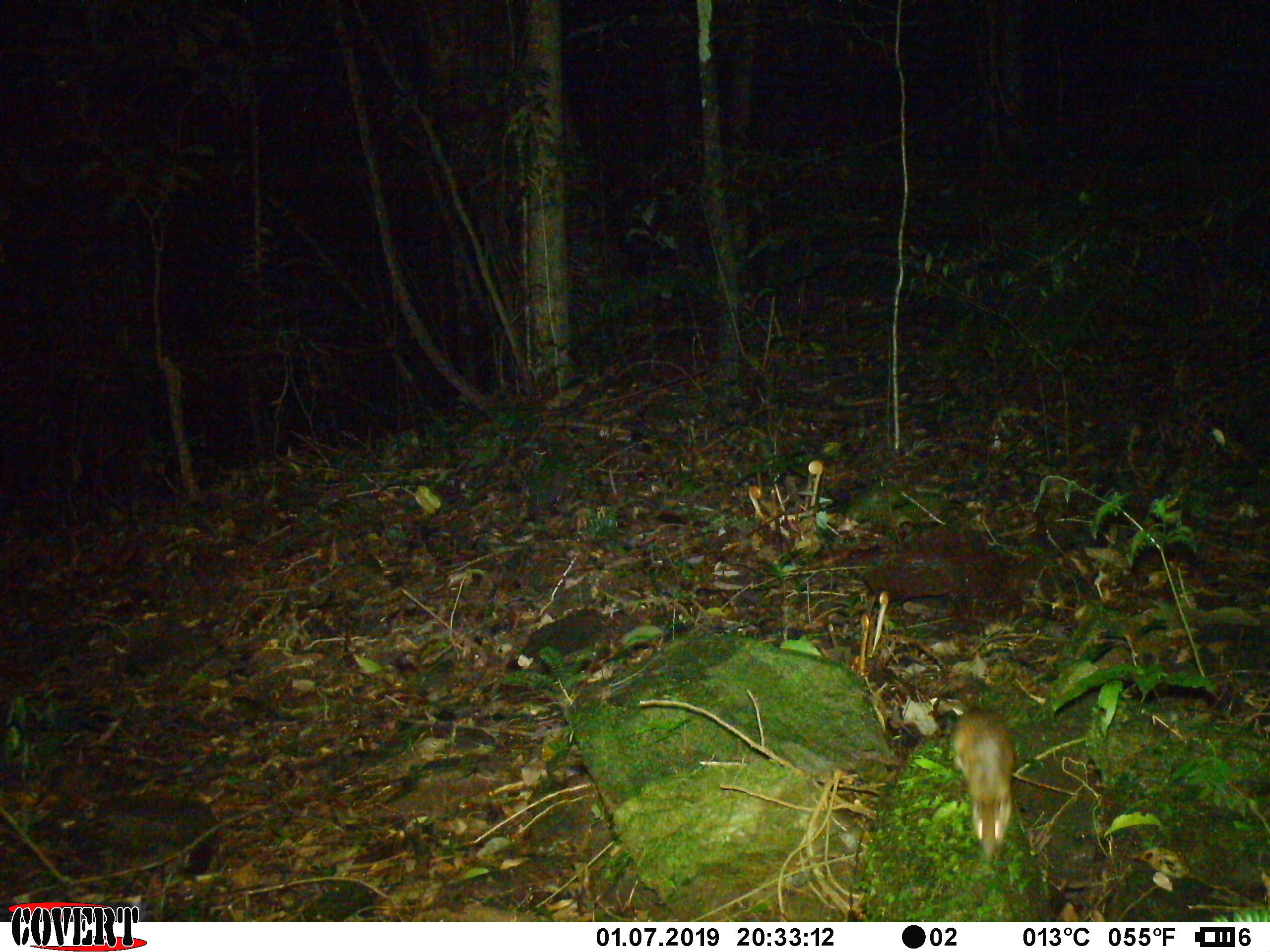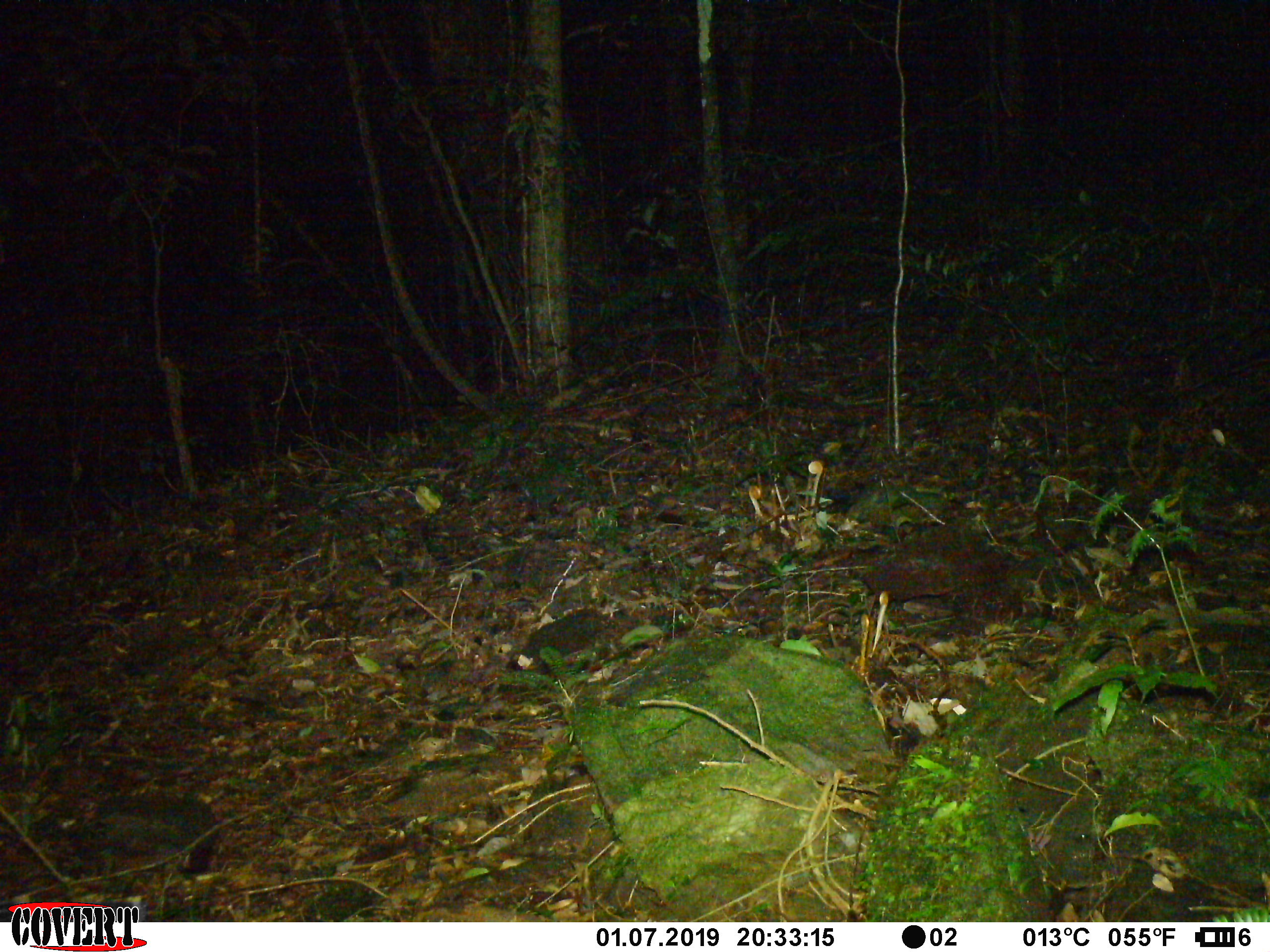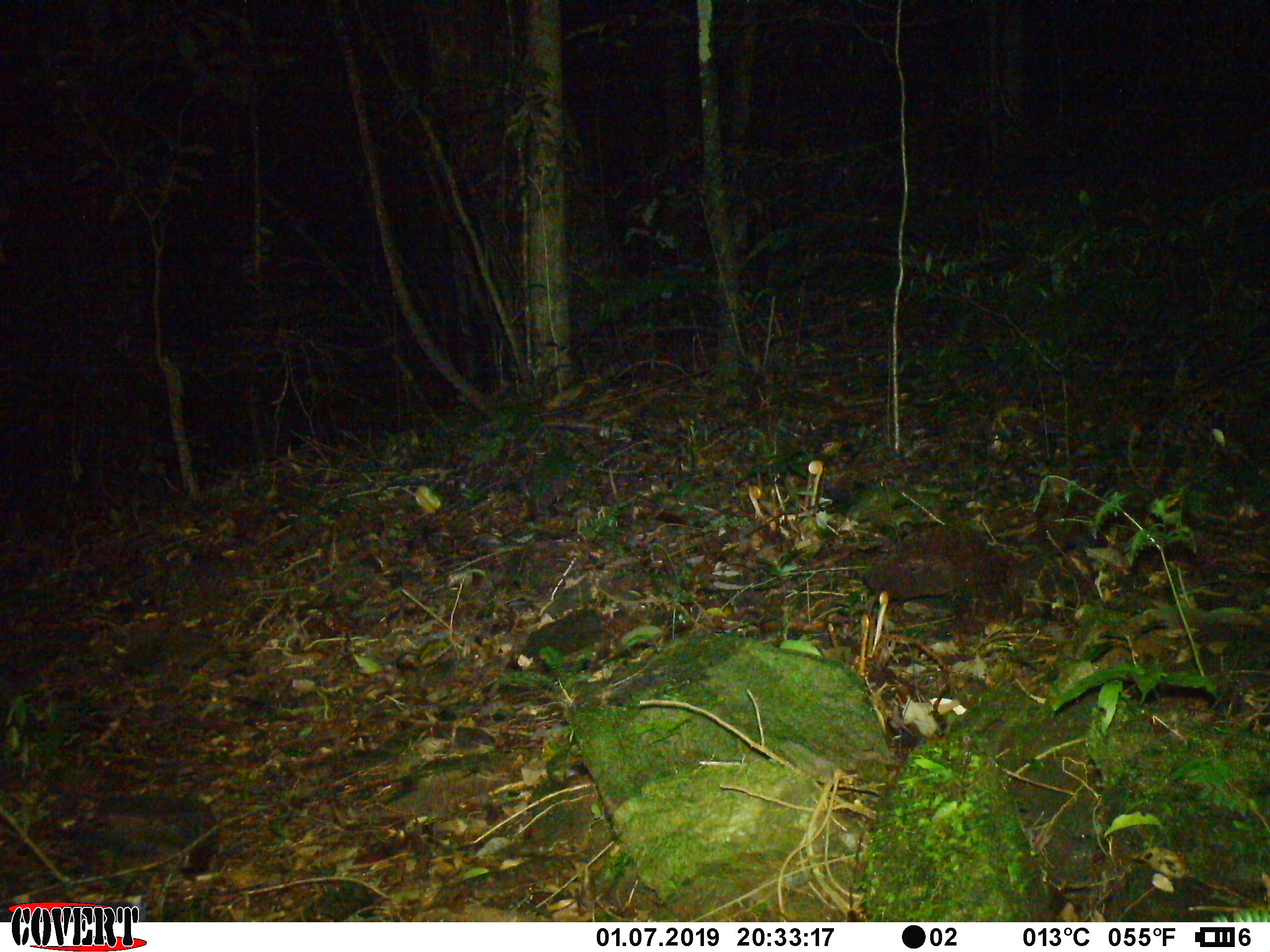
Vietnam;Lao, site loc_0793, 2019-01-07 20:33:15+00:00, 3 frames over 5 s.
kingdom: Animalia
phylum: Chordata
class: Mammalia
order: Rodentia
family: Muridae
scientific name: Muridae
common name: old-world mice and rats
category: unidentified murid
Unidentified murid (old-world mice and rats) (Muridae). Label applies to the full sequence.